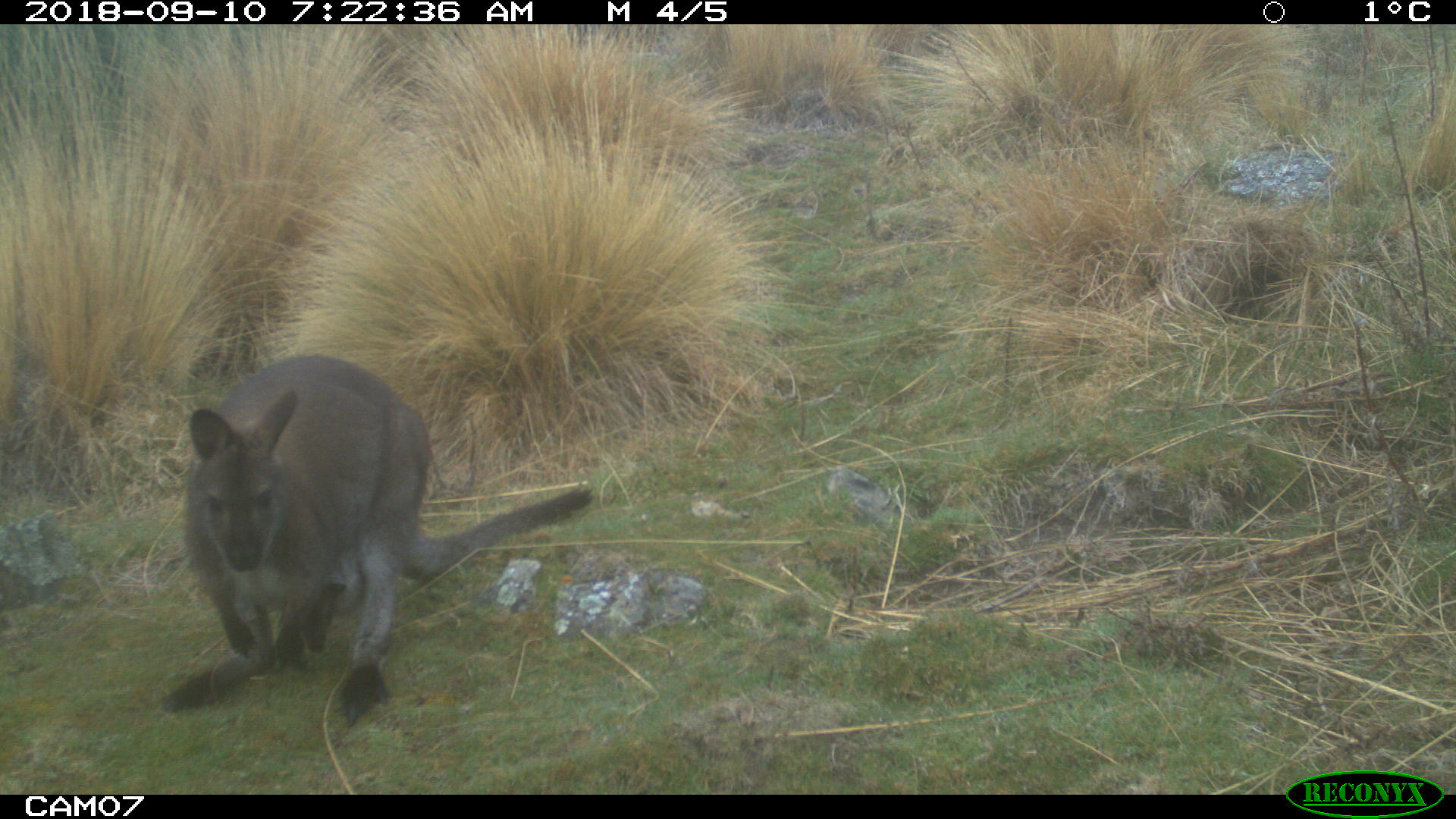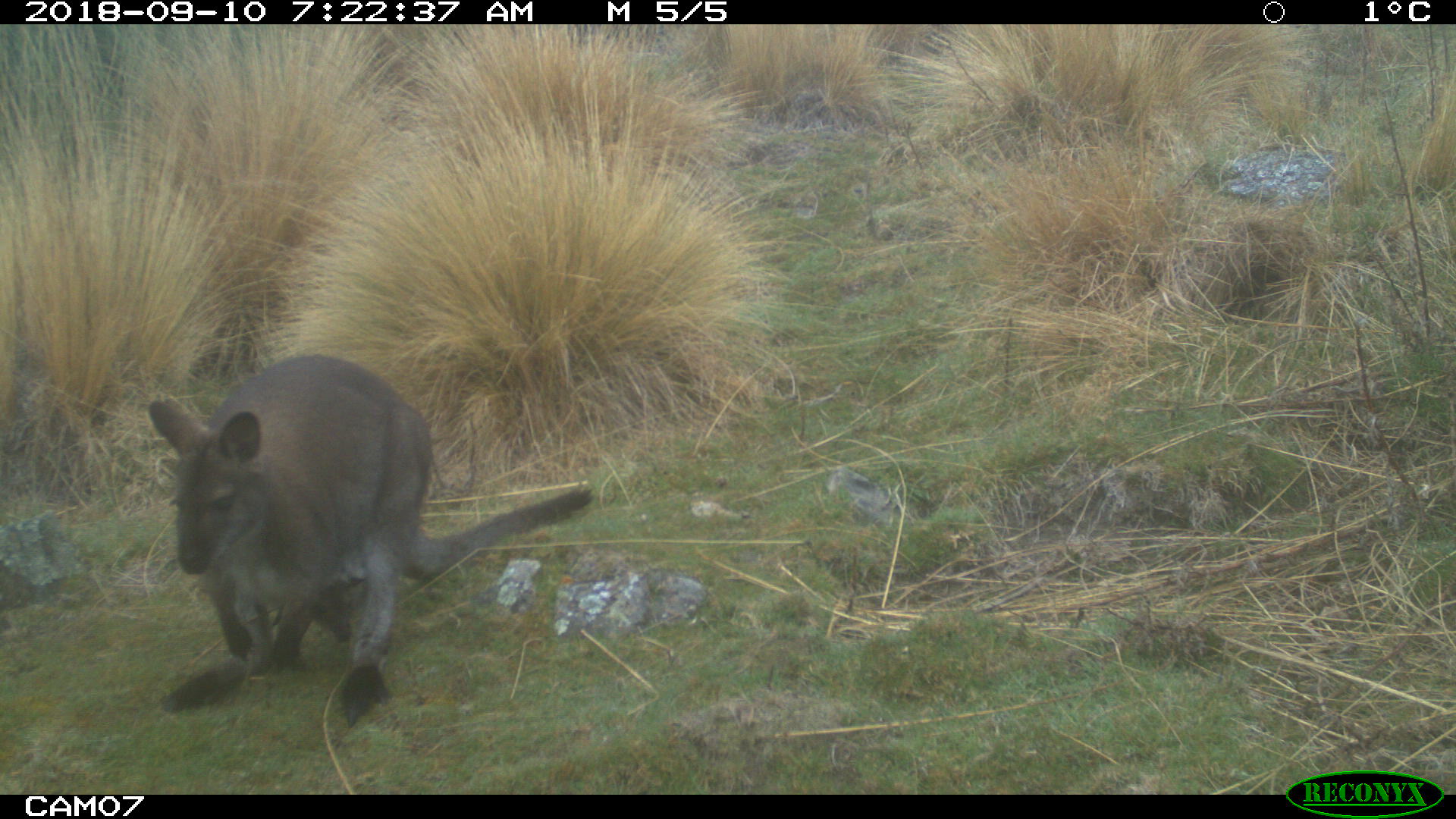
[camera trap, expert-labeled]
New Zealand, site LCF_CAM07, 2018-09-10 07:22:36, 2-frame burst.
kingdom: Animalia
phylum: Chordata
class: Mammalia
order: Diprotodontia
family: Macropodidae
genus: Notamacropus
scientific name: Notamacropus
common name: wallaby